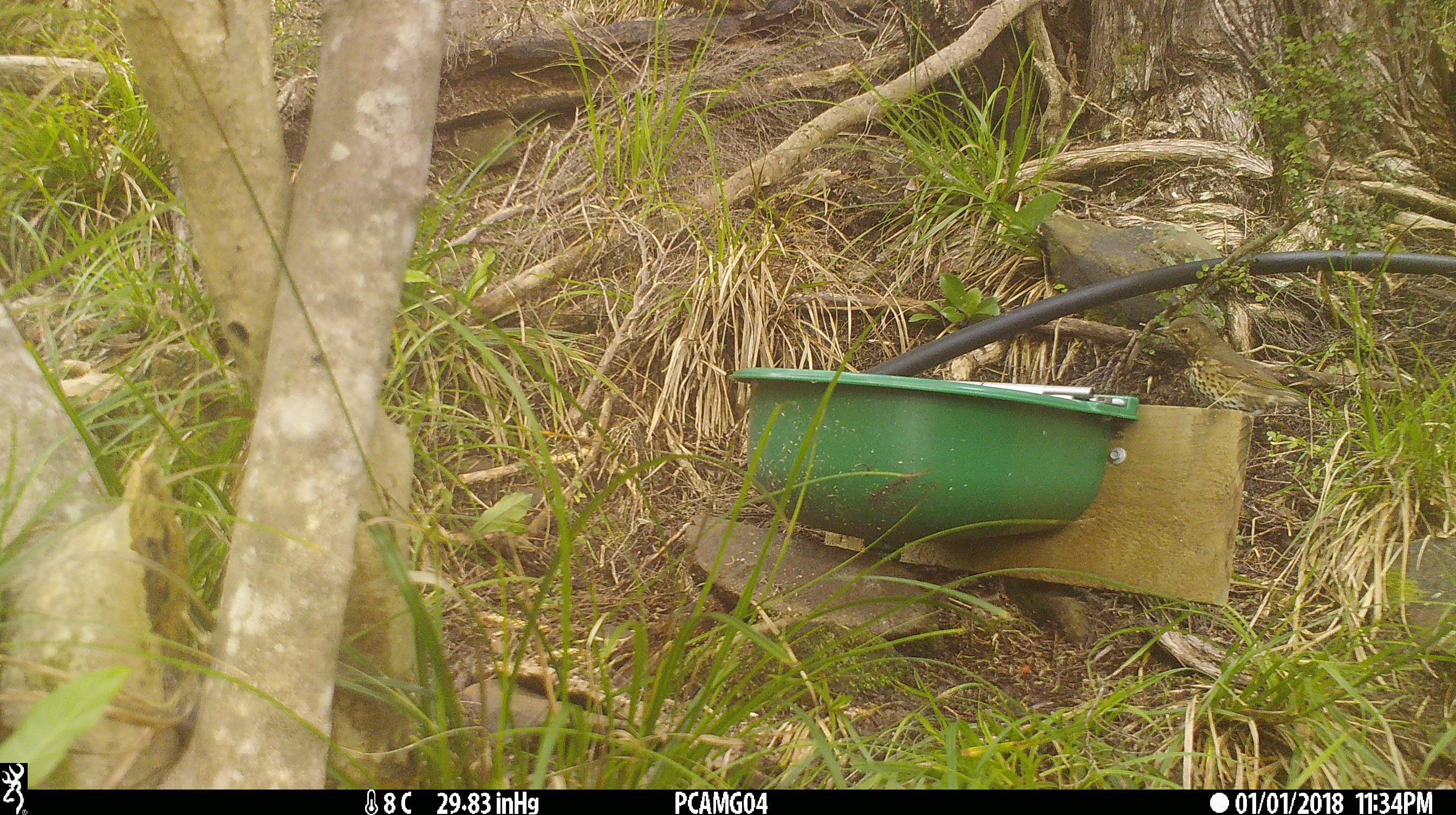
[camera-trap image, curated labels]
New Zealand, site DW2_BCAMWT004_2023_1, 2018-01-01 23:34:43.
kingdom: Animalia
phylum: Chordata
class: Aves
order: Passeriformes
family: Turdidae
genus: Turdus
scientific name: Turdus philomelos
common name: song thrush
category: thrush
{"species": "thrush (song thrush) (Turdus philomelos)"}